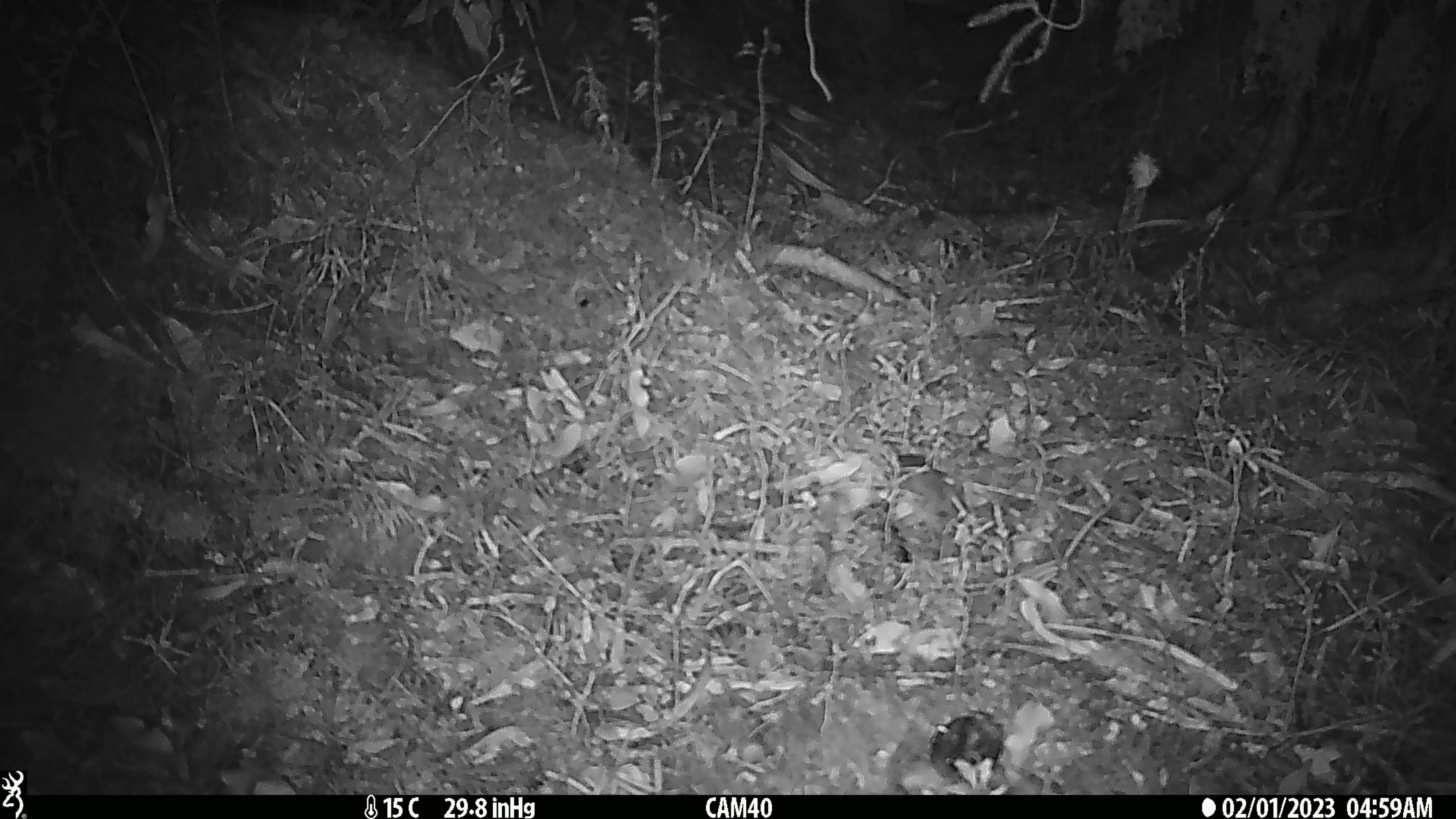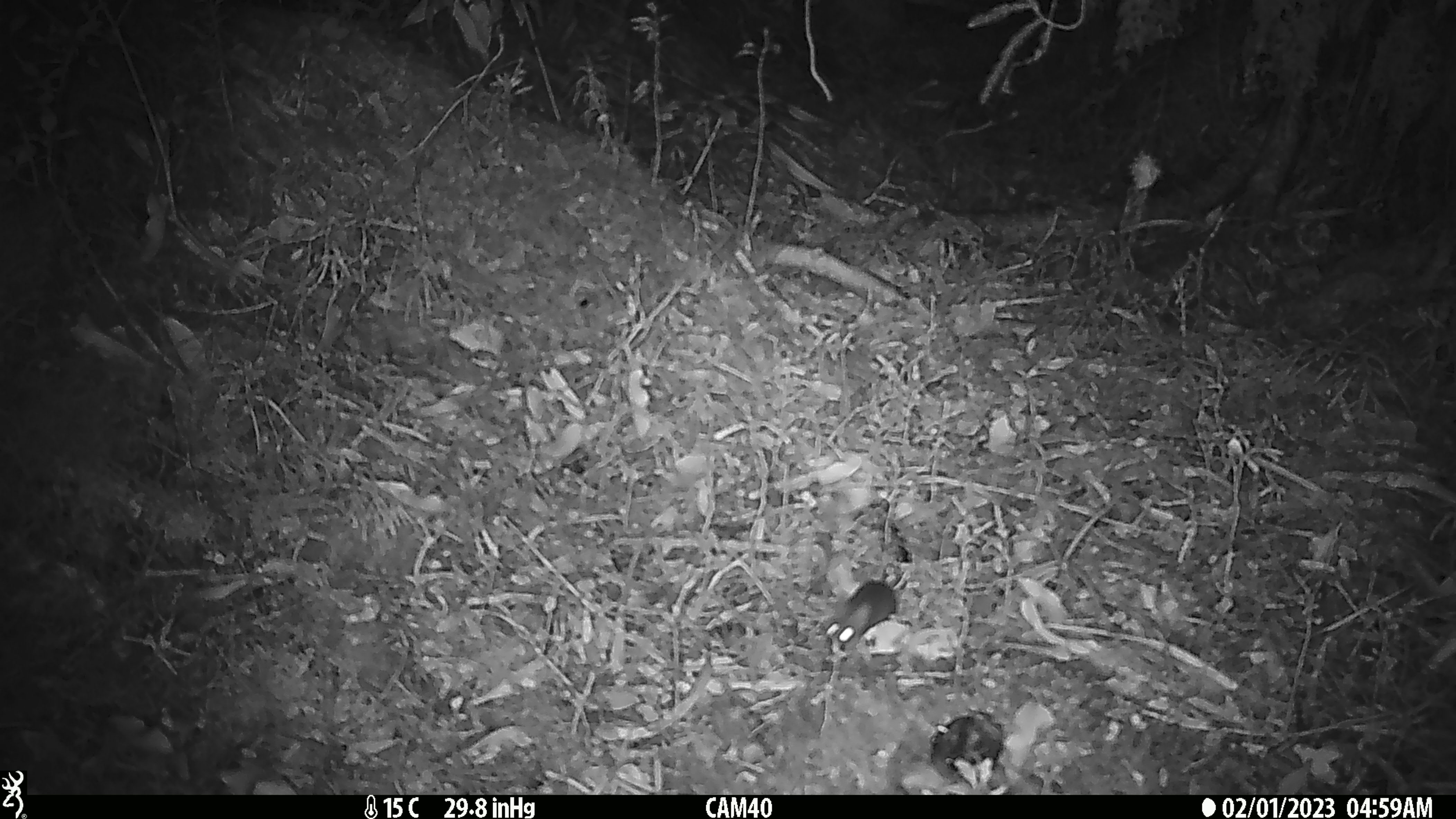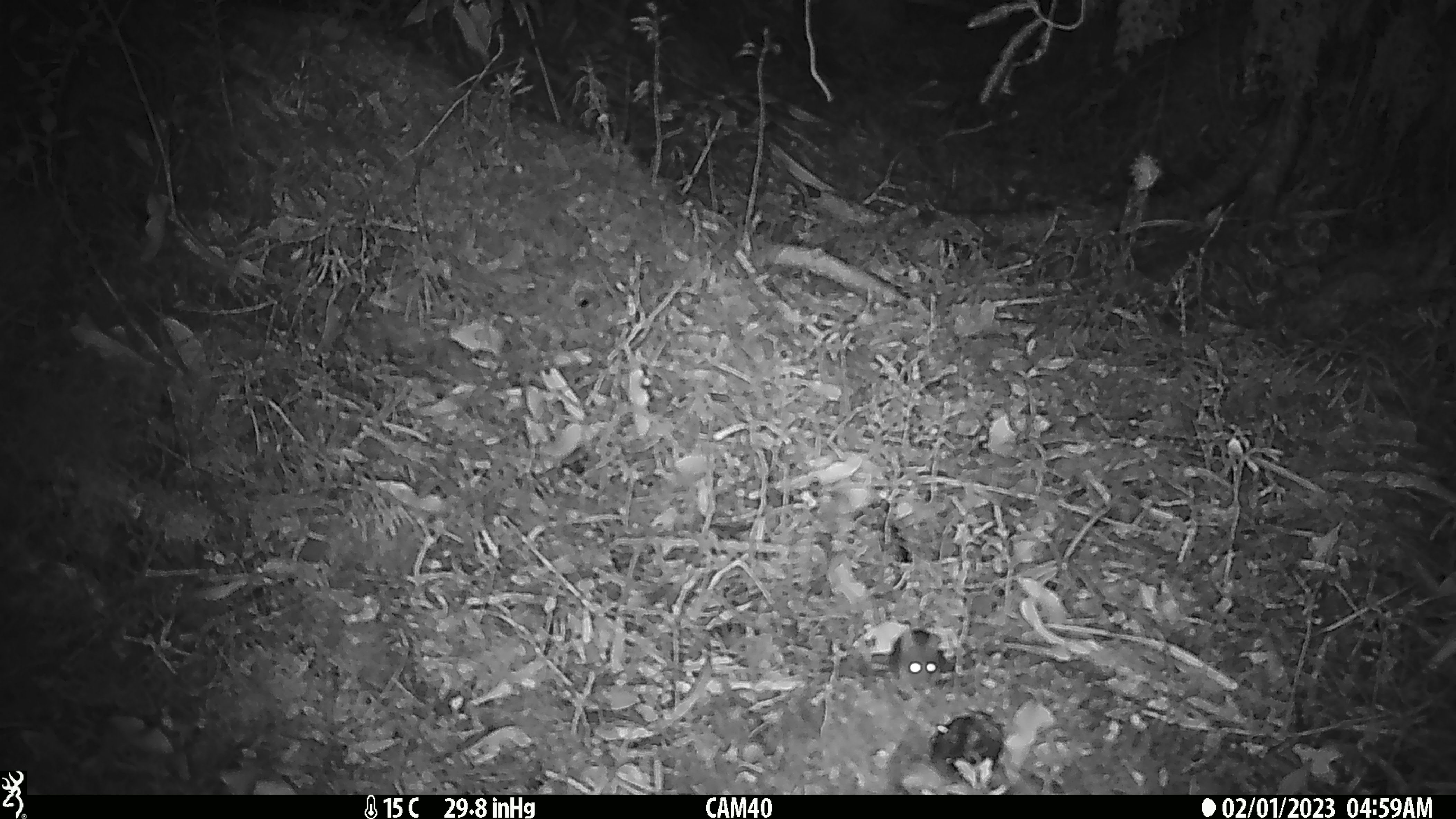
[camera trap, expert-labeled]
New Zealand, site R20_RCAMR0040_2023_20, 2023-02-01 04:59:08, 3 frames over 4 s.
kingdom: Animalia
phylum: Chordata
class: Mammalia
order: Rodentia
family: Muridae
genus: Mus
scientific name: Mus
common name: mouse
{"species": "mouse (Mus)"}